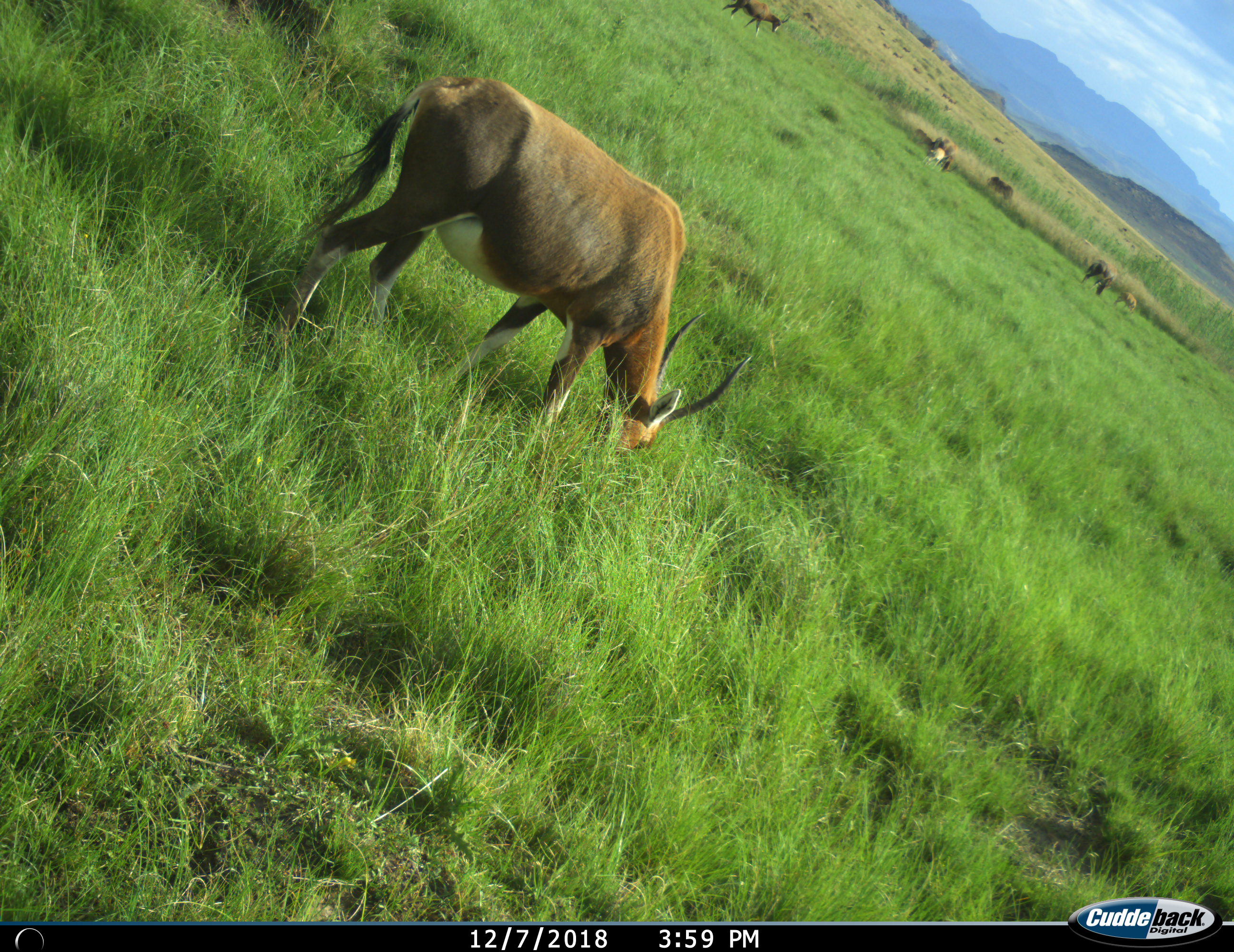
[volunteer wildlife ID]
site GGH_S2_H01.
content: unidentified animal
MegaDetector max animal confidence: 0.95